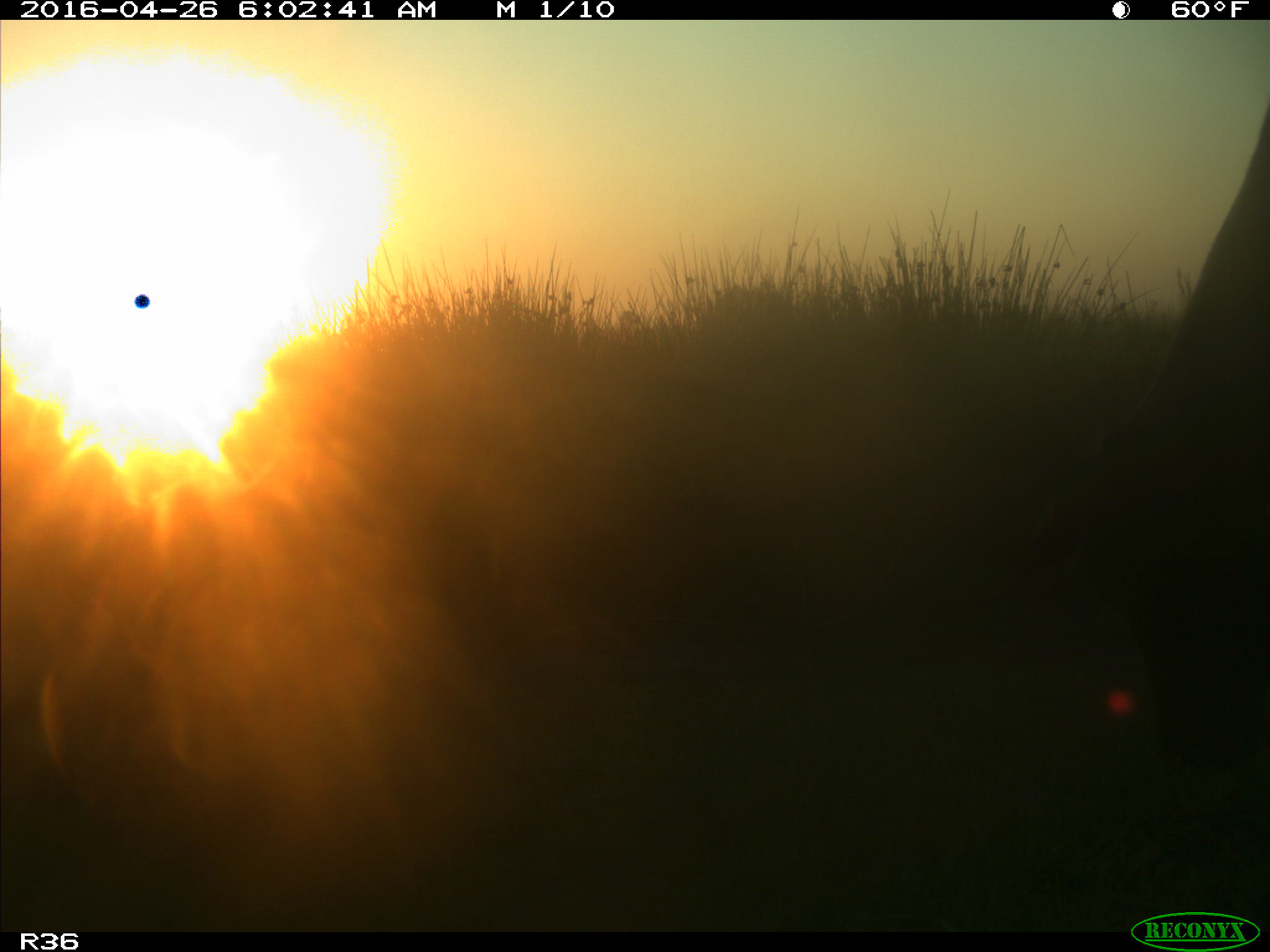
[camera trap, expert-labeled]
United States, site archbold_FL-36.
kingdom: Animalia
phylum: Chordata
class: Mammalia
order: Artiodactyla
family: Bovidae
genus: Bos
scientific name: Bos taurus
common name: domestic cow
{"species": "Bos taurus (domestic cow)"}